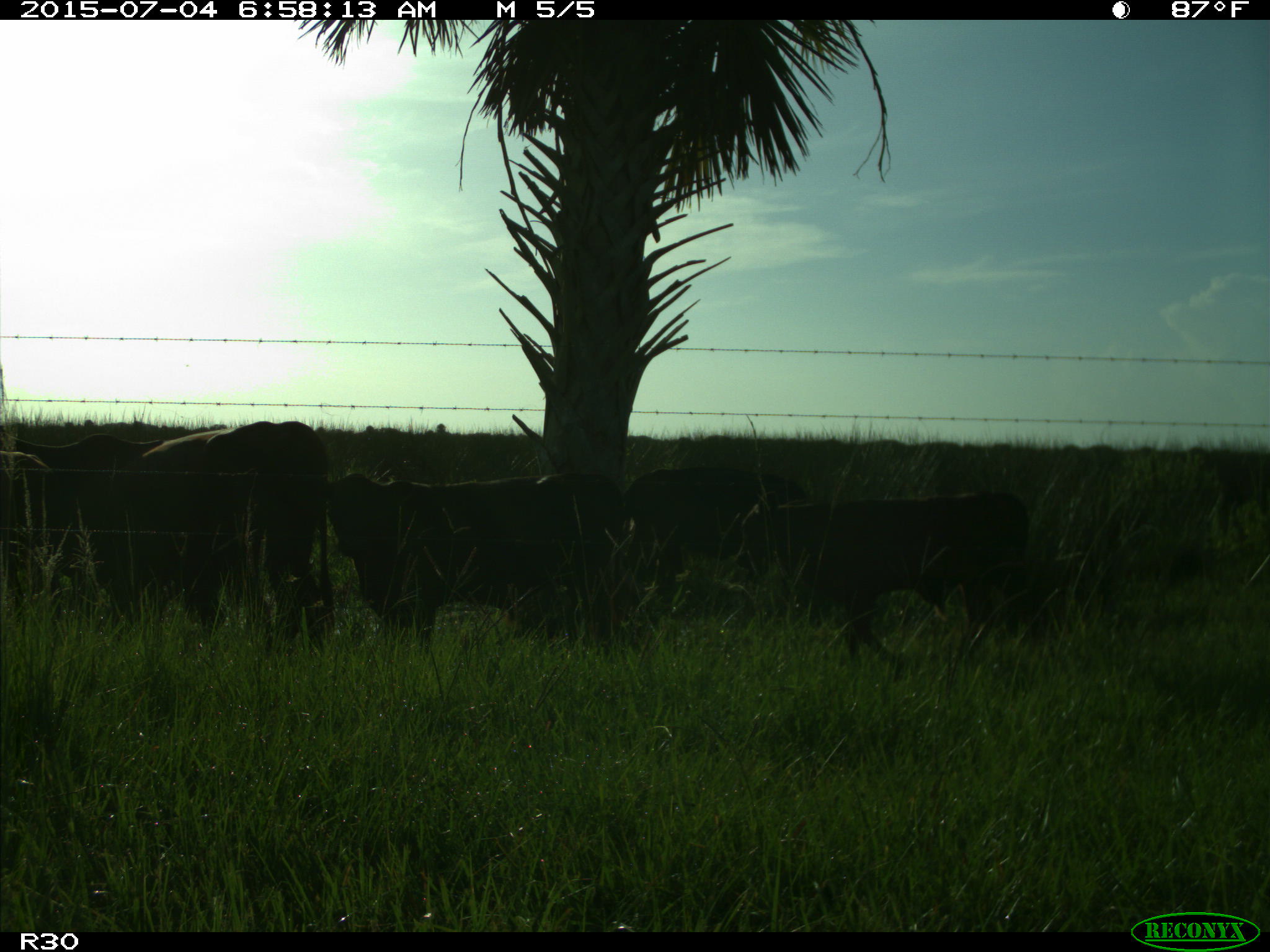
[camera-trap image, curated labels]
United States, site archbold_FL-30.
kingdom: Animalia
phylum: Chordata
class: Mammalia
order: Artiodactyla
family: Bovidae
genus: Bos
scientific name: Bos taurus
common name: domestic cow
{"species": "Bos taurus (domestic cow)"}